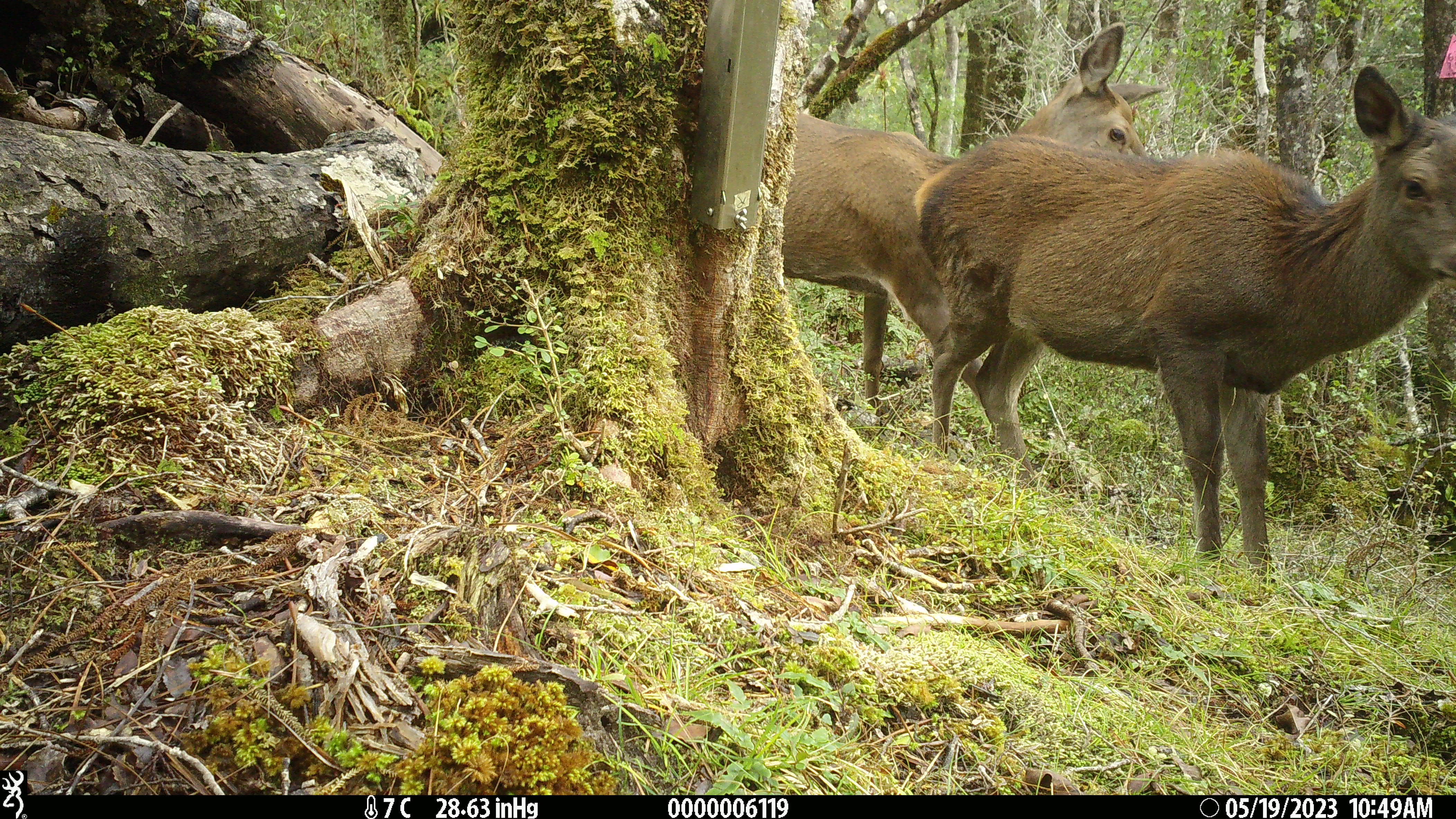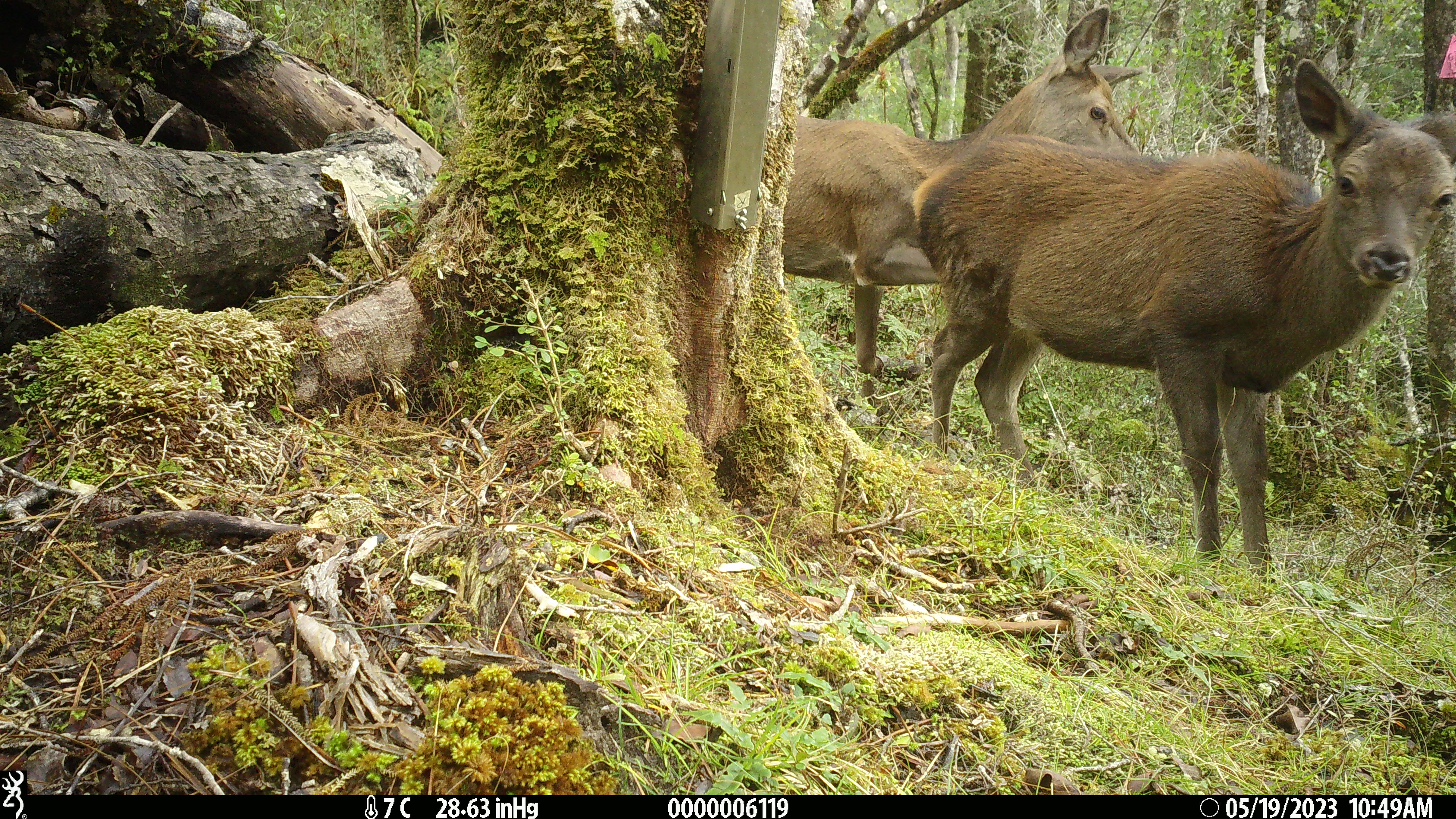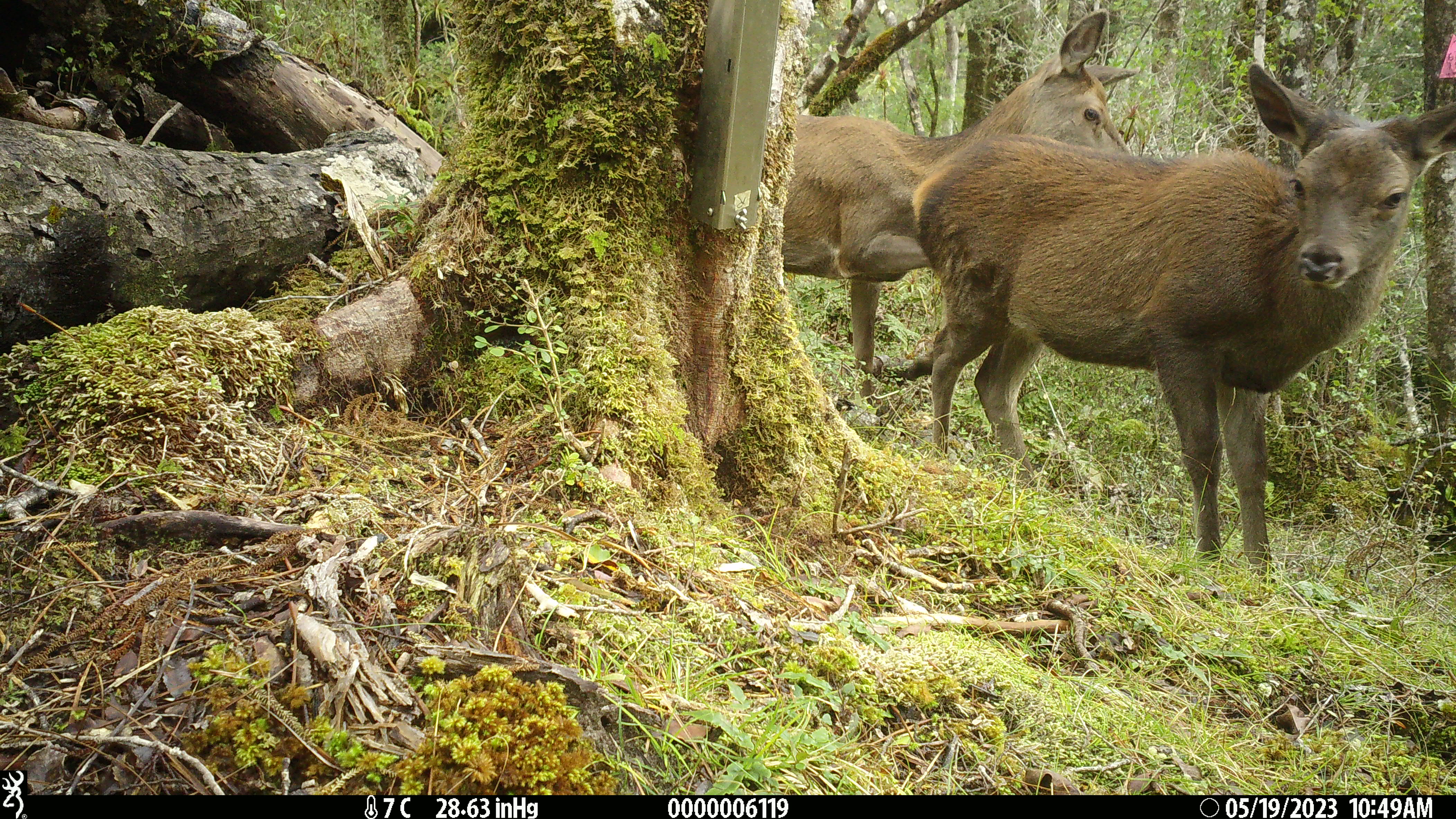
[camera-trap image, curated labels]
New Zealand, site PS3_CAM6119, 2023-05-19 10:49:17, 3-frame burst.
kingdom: Animalia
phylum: Chordata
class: Mammalia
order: Artiodactyla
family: Cervidae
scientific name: Cervidae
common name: deer